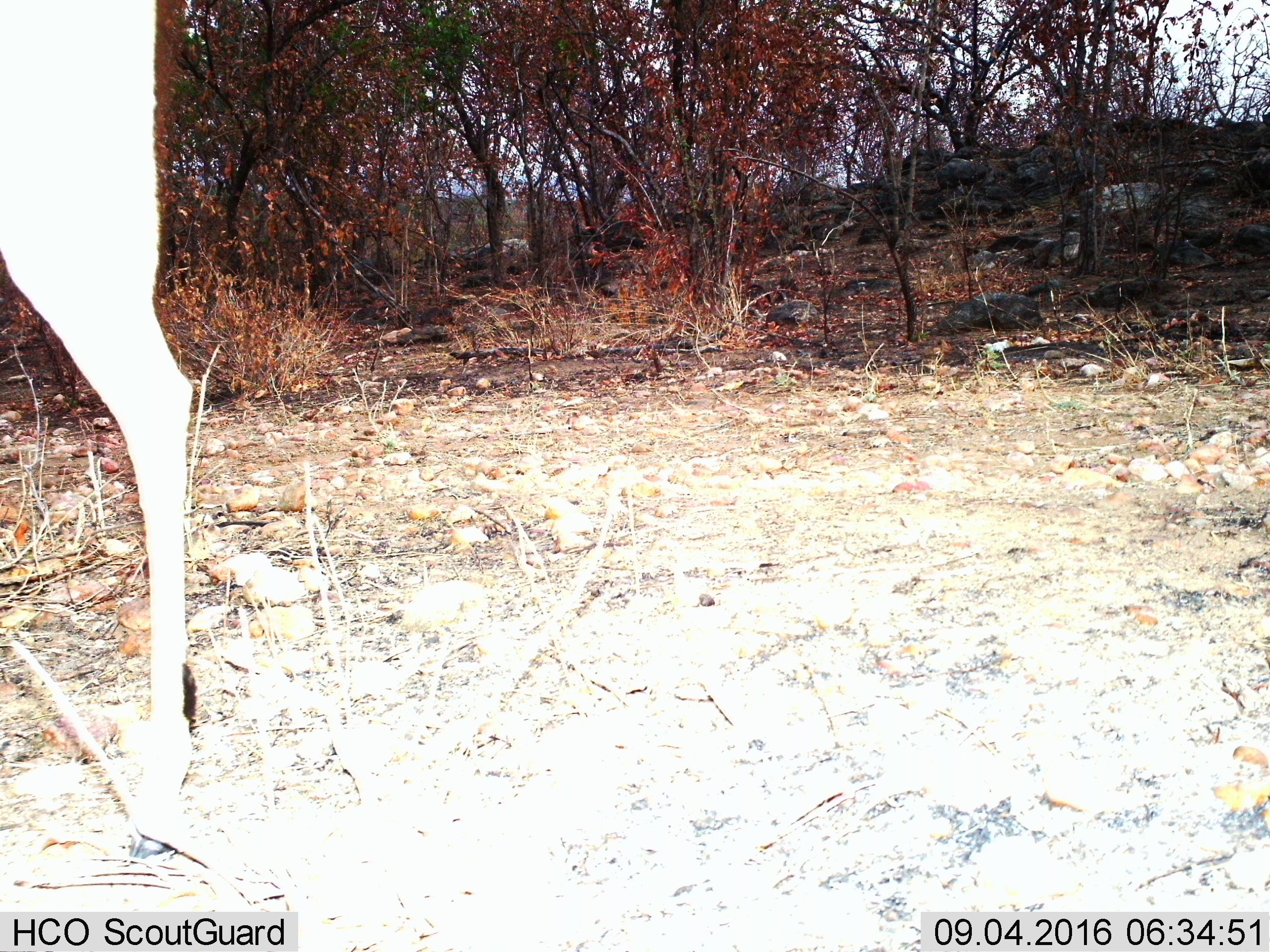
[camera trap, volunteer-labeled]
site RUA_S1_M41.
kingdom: Animalia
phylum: Chordata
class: Mammalia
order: Artiodactyla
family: Bovidae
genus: Aepyceros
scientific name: Aepyceros melampus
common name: impala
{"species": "impala (Aepyceros melampus)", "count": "1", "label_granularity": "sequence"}